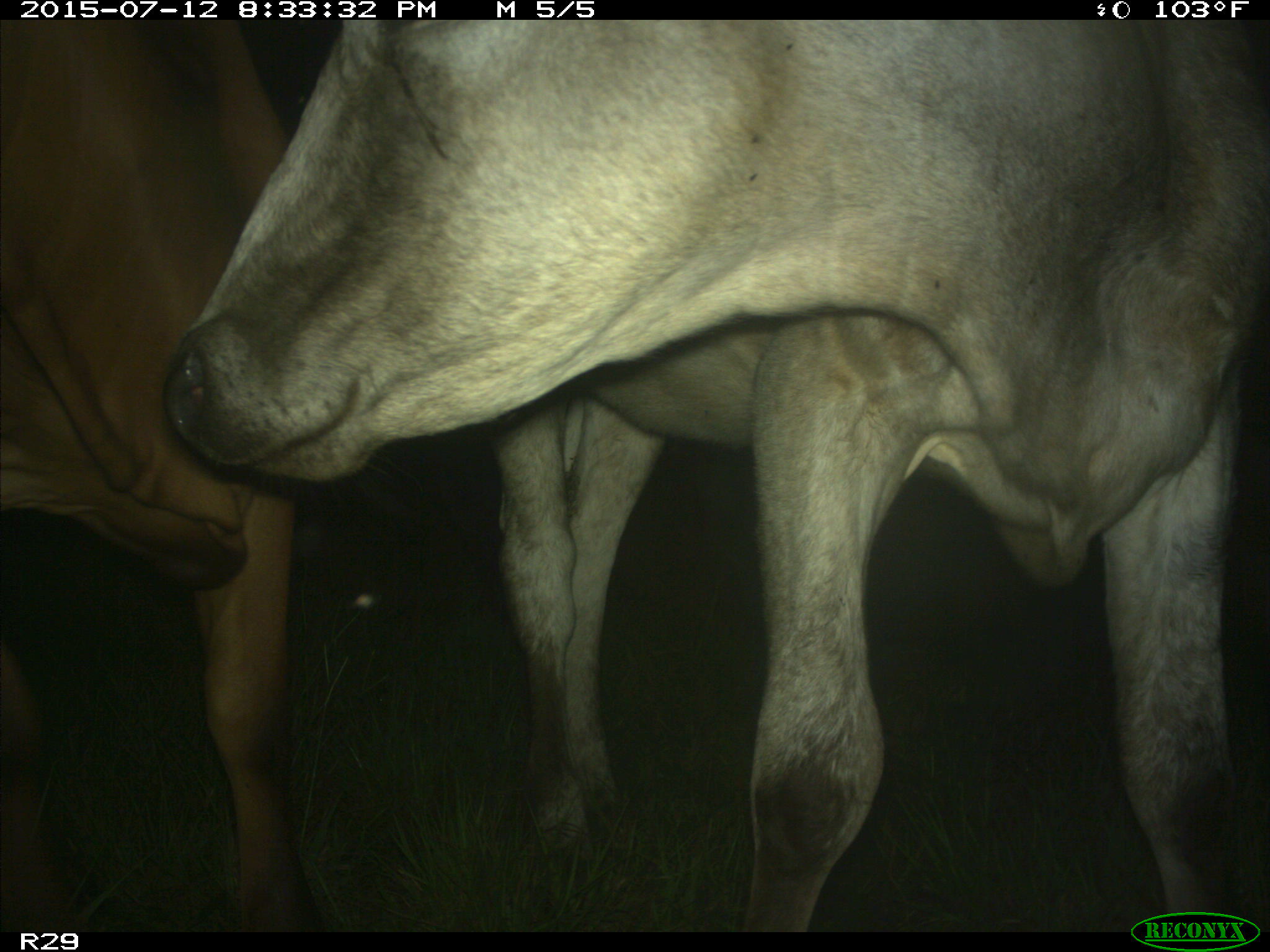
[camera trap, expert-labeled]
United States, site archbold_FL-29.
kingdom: Animalia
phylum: Chordata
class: Mammalia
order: Artiodactyla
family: Bovidae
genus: Bos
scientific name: Bos taurus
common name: domestic cow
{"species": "Bos taurus (domestic cow)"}